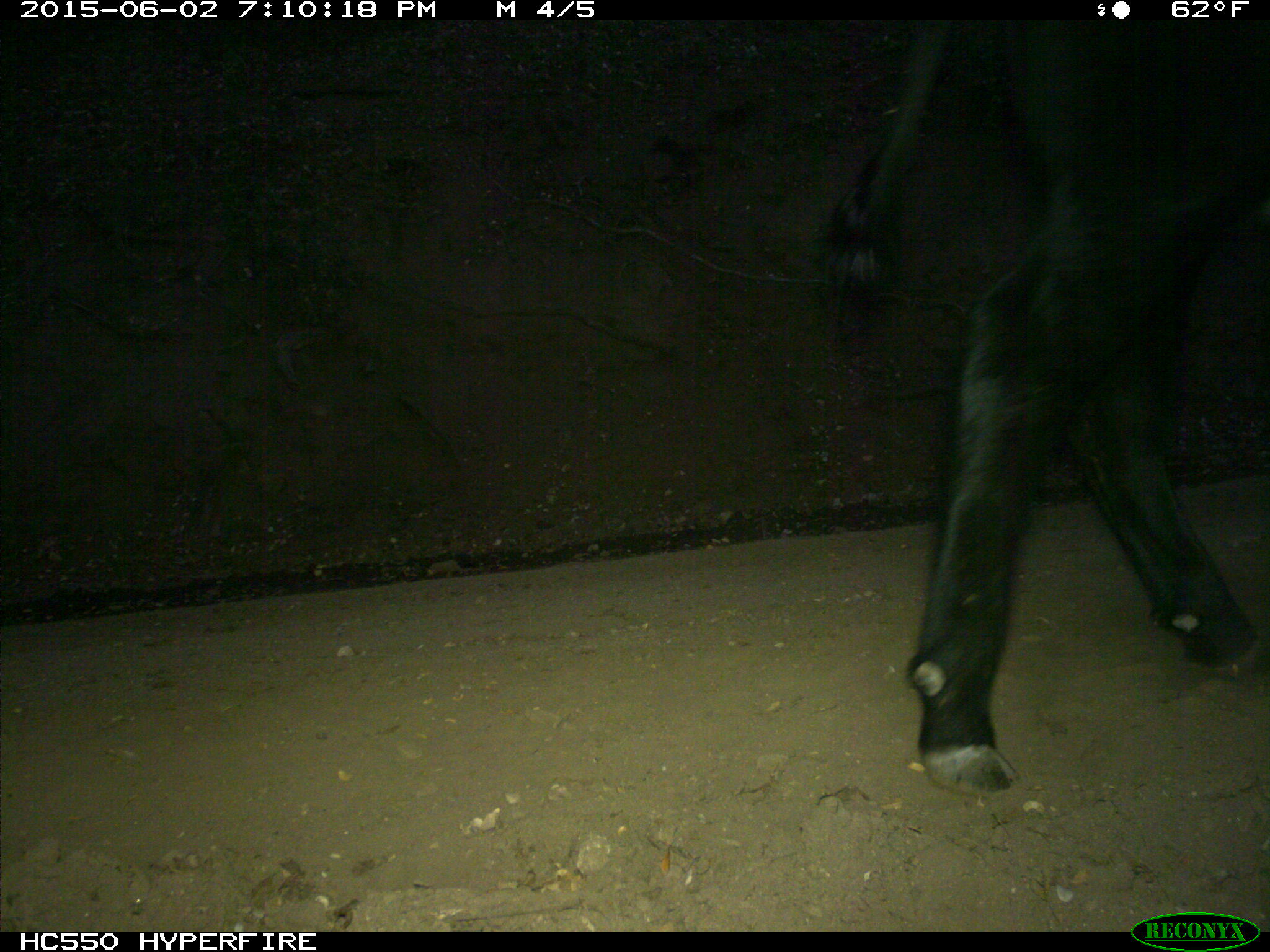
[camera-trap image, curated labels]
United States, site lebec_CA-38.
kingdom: Animalia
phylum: Chordata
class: Mammalia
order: Artiodactyla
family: Bovidae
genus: Bos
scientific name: Bos taurus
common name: domestic cow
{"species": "Bos taurus (domestic cow)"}